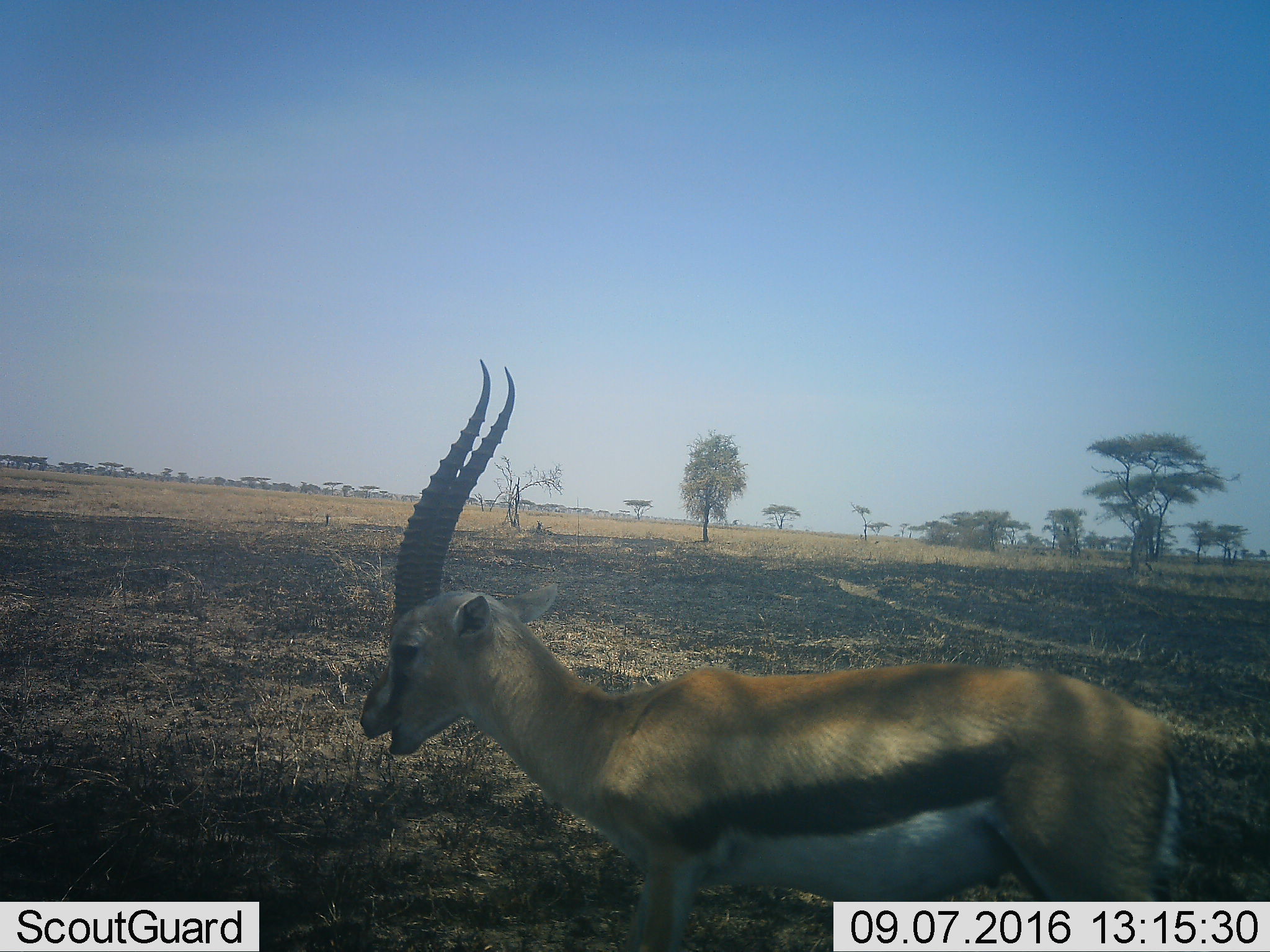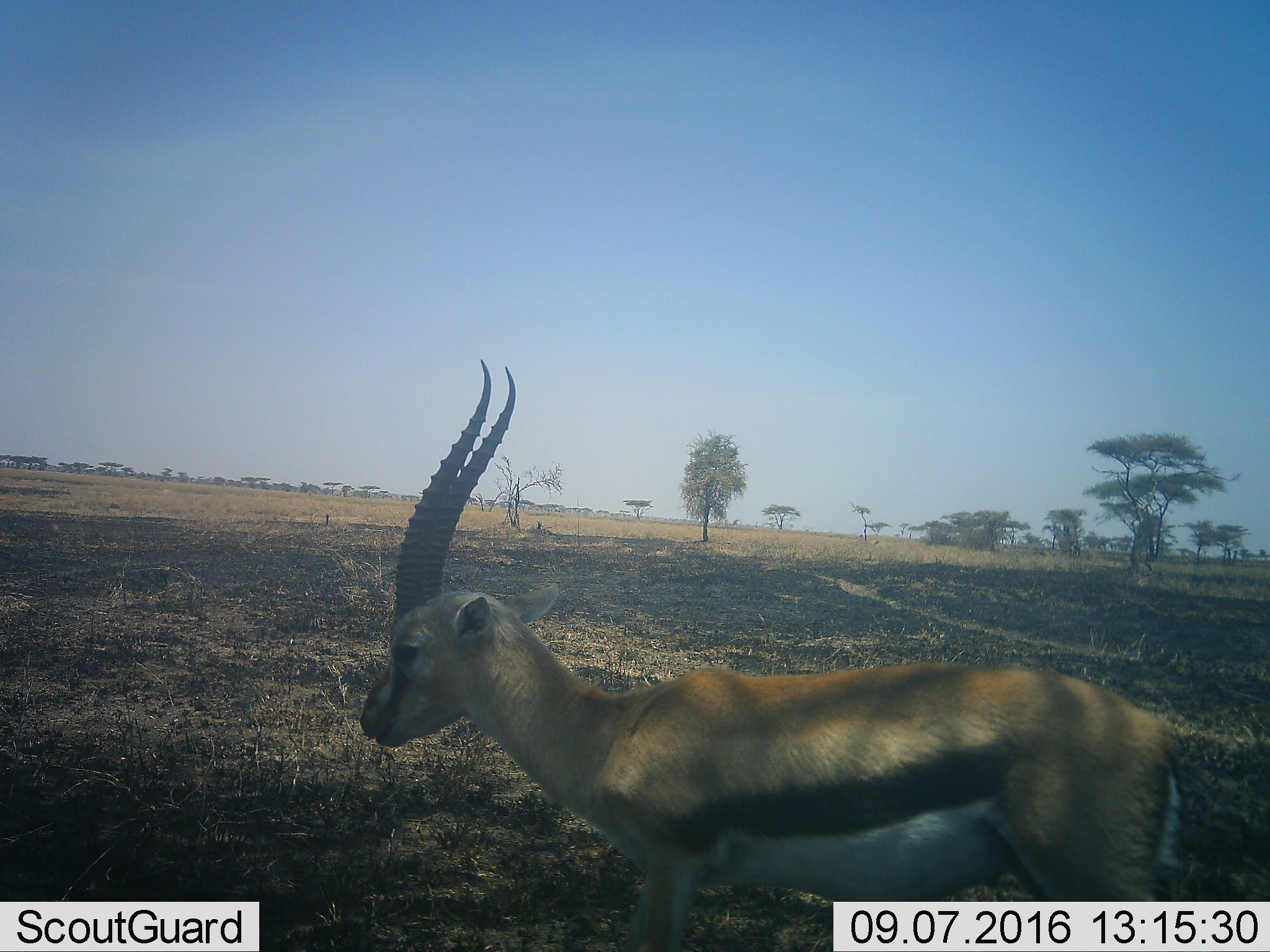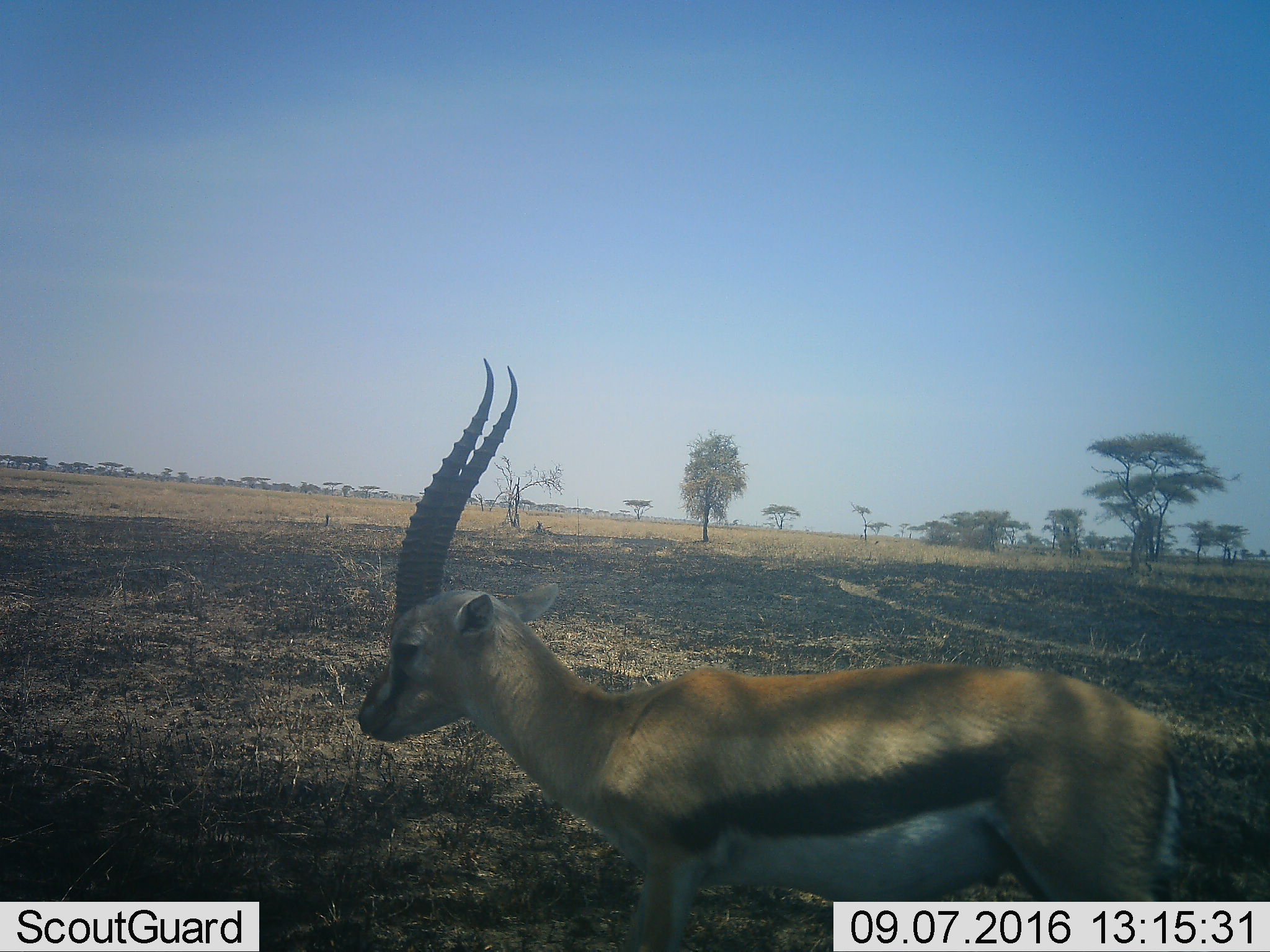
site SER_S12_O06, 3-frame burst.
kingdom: Animalia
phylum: Chordata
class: Mammalia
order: Artiodactyla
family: Bovidae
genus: Eudorcas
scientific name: Eudorcas thomsonii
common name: thomson's gazelle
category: gazellethomsons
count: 1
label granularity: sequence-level